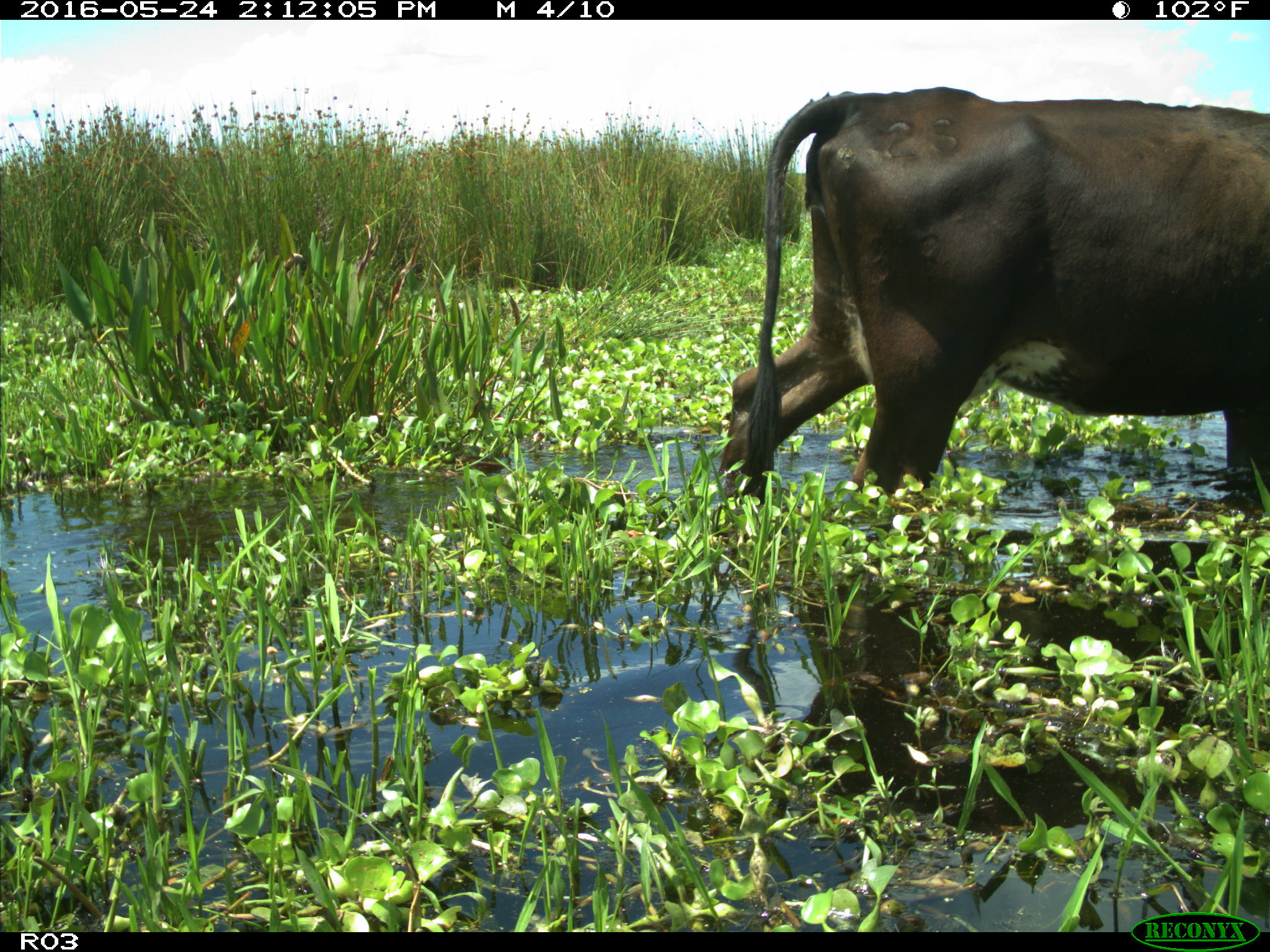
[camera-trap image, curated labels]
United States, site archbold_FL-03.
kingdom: Animalia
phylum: Chordata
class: Mammalia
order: Artiodactyla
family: Bovidae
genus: Bos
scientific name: Bos taurus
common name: domestic cow